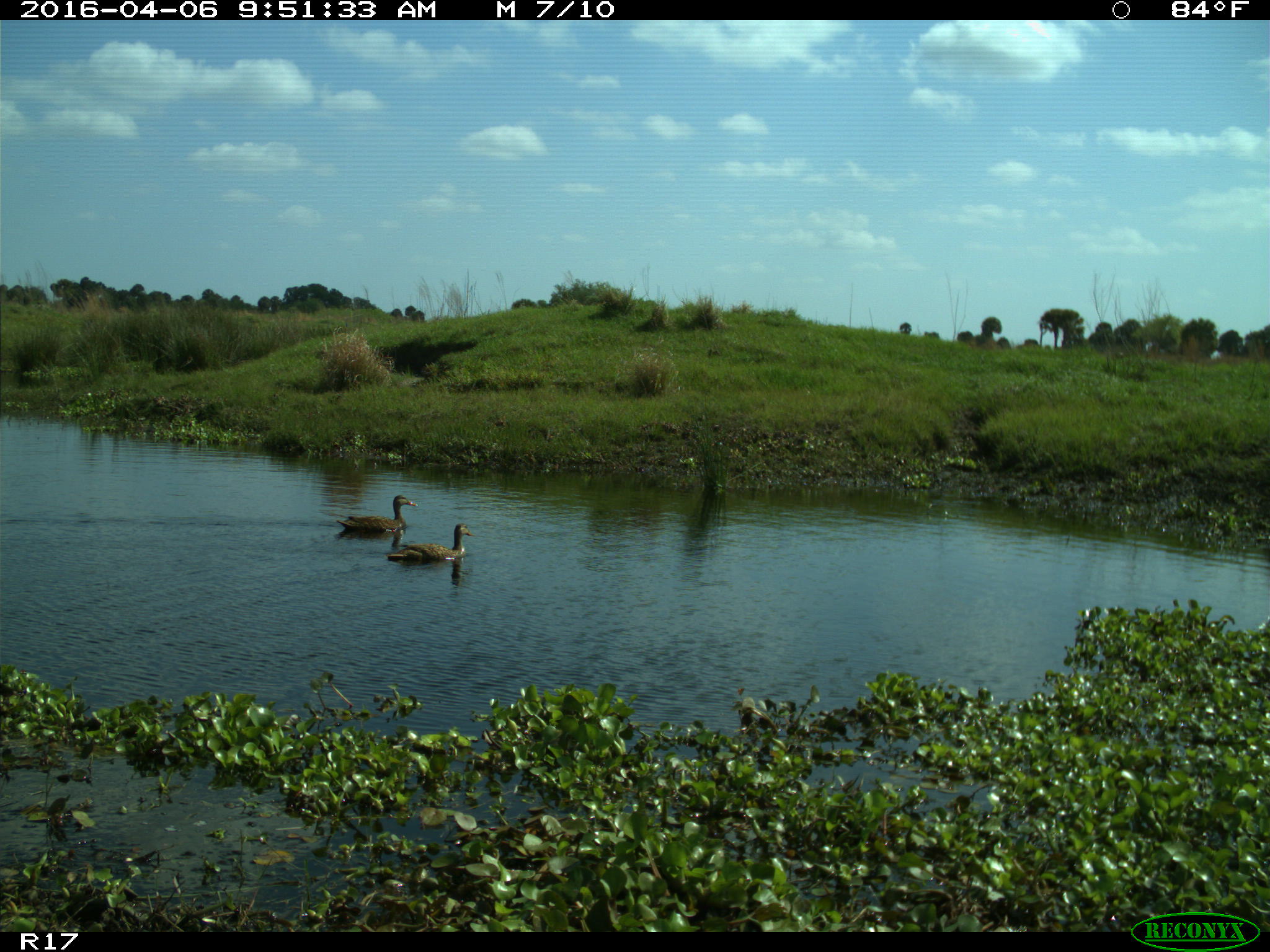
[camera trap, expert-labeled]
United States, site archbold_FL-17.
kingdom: Animalia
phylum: Chordata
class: Aves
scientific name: Aves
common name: birds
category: unidentified bird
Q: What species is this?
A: Unidentified bird (birds) (Aves).